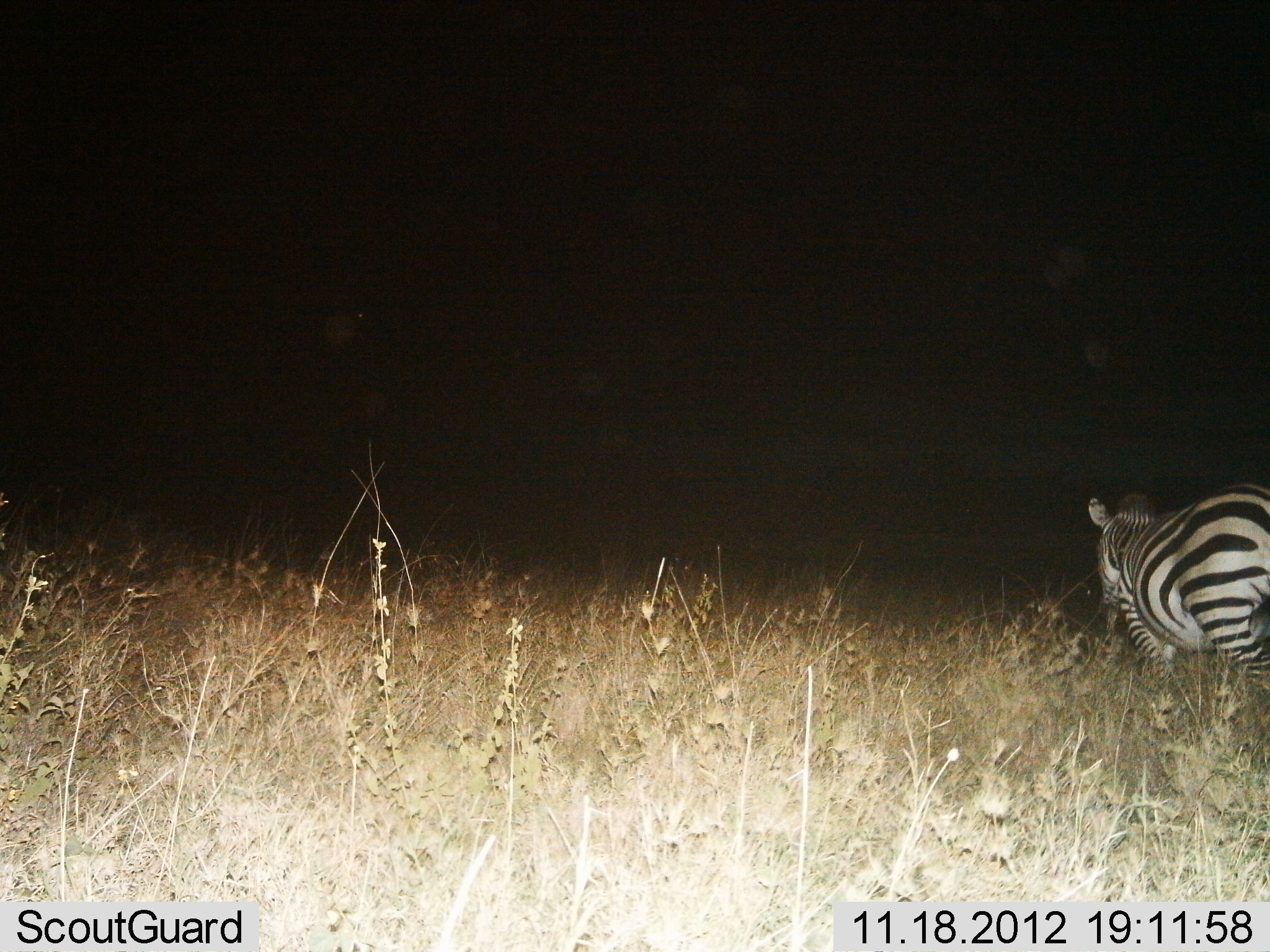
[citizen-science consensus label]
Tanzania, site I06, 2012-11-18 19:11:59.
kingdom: Animalia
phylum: Chordata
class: Mammalia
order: Perissodactyla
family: Equidae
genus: Equus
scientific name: Equus quagga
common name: plains zebra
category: zebra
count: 1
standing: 50%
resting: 0%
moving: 50%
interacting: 0%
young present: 0%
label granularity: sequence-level